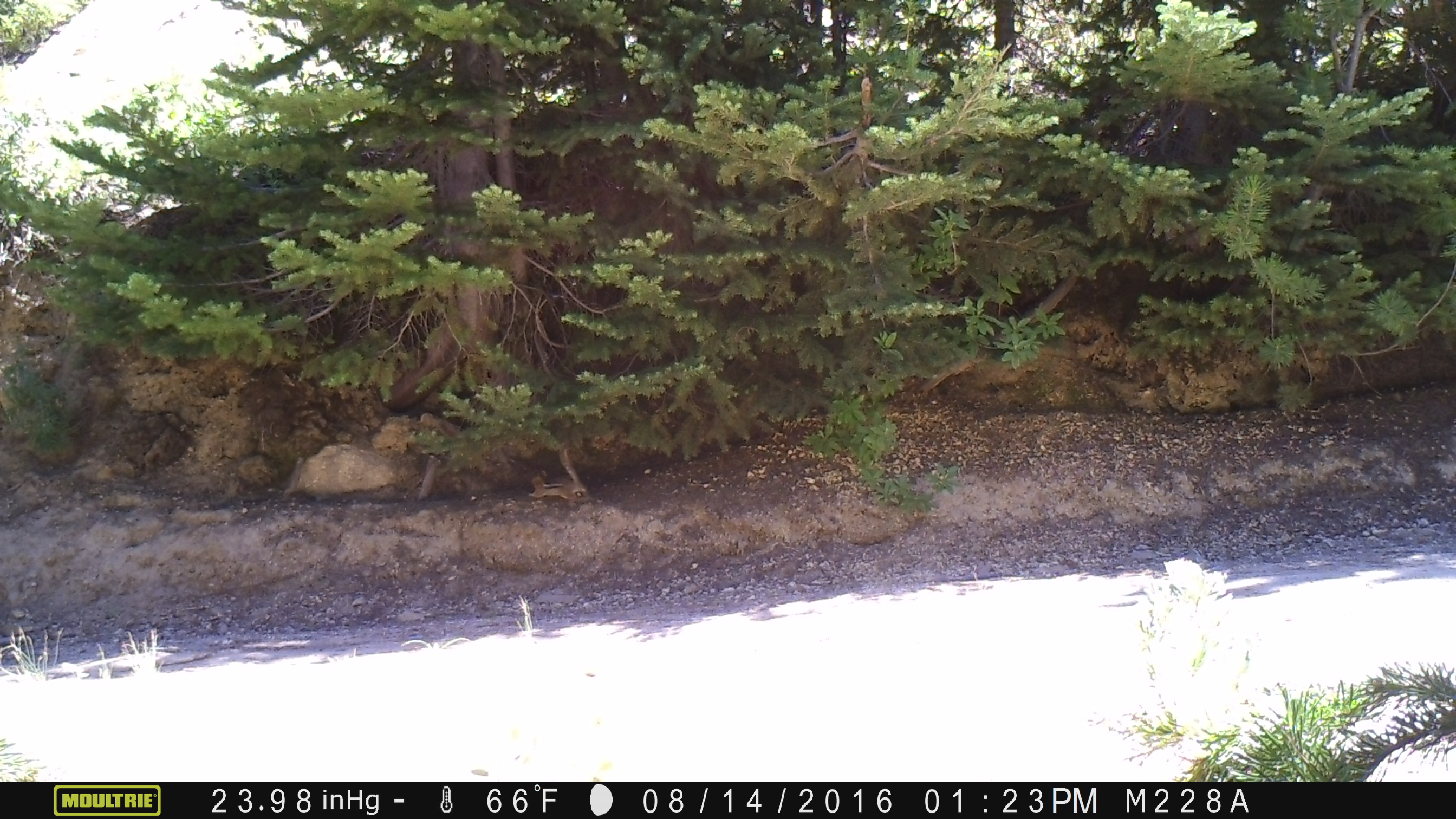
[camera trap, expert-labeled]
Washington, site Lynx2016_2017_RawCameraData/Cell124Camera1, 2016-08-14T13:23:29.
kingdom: Animalia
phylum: Chordata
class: Mammalia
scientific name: Mammalia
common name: small mammal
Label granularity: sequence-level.